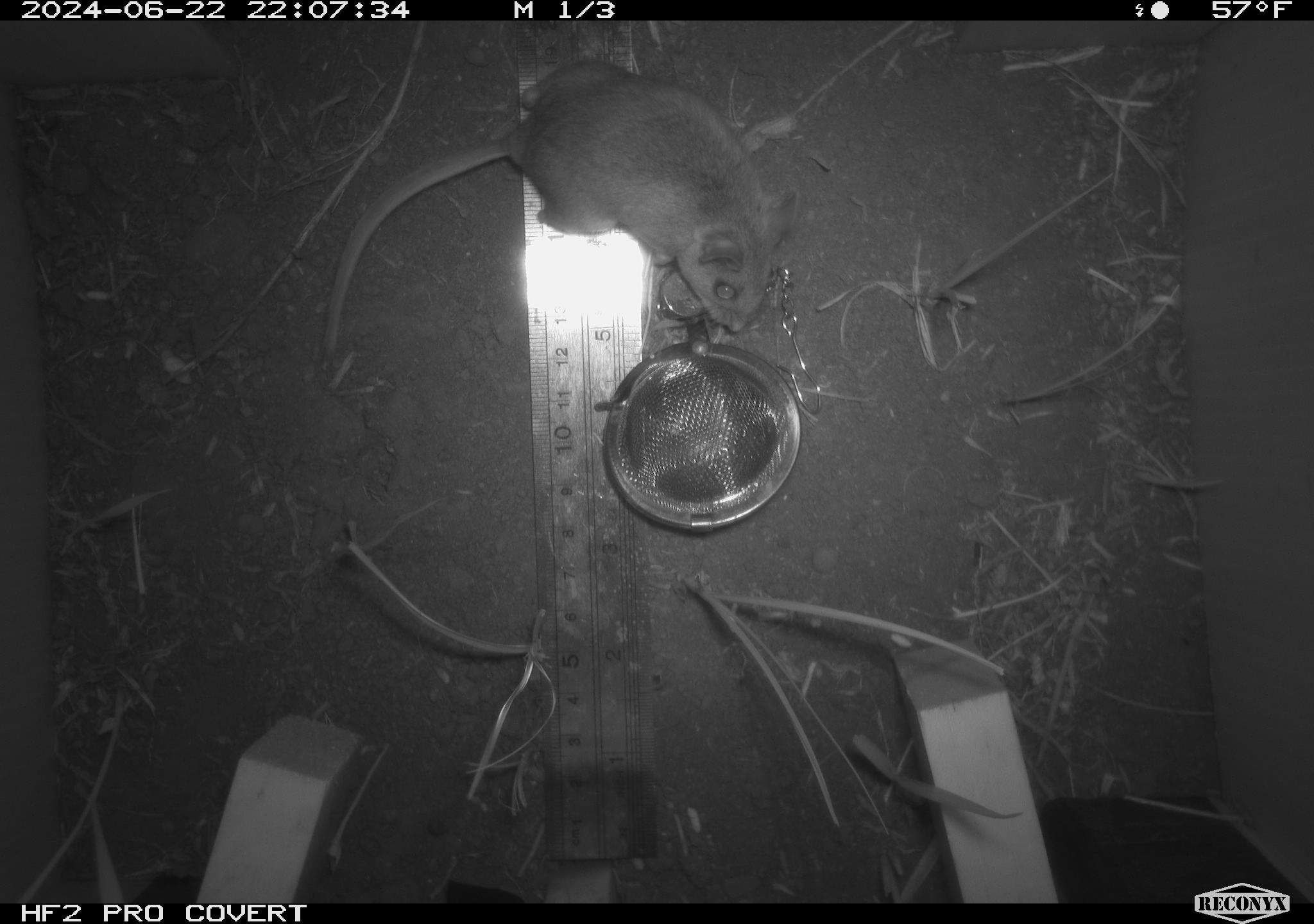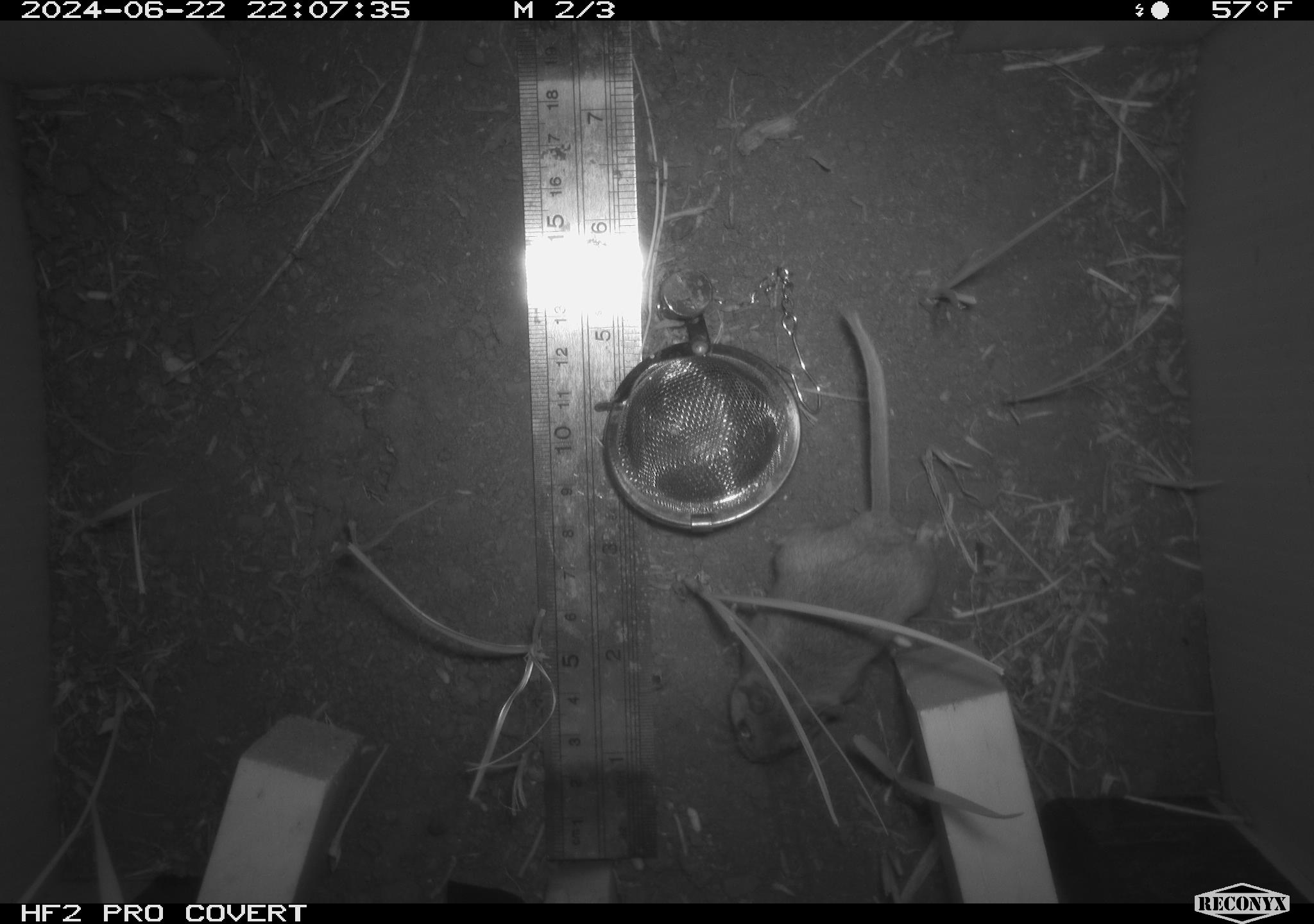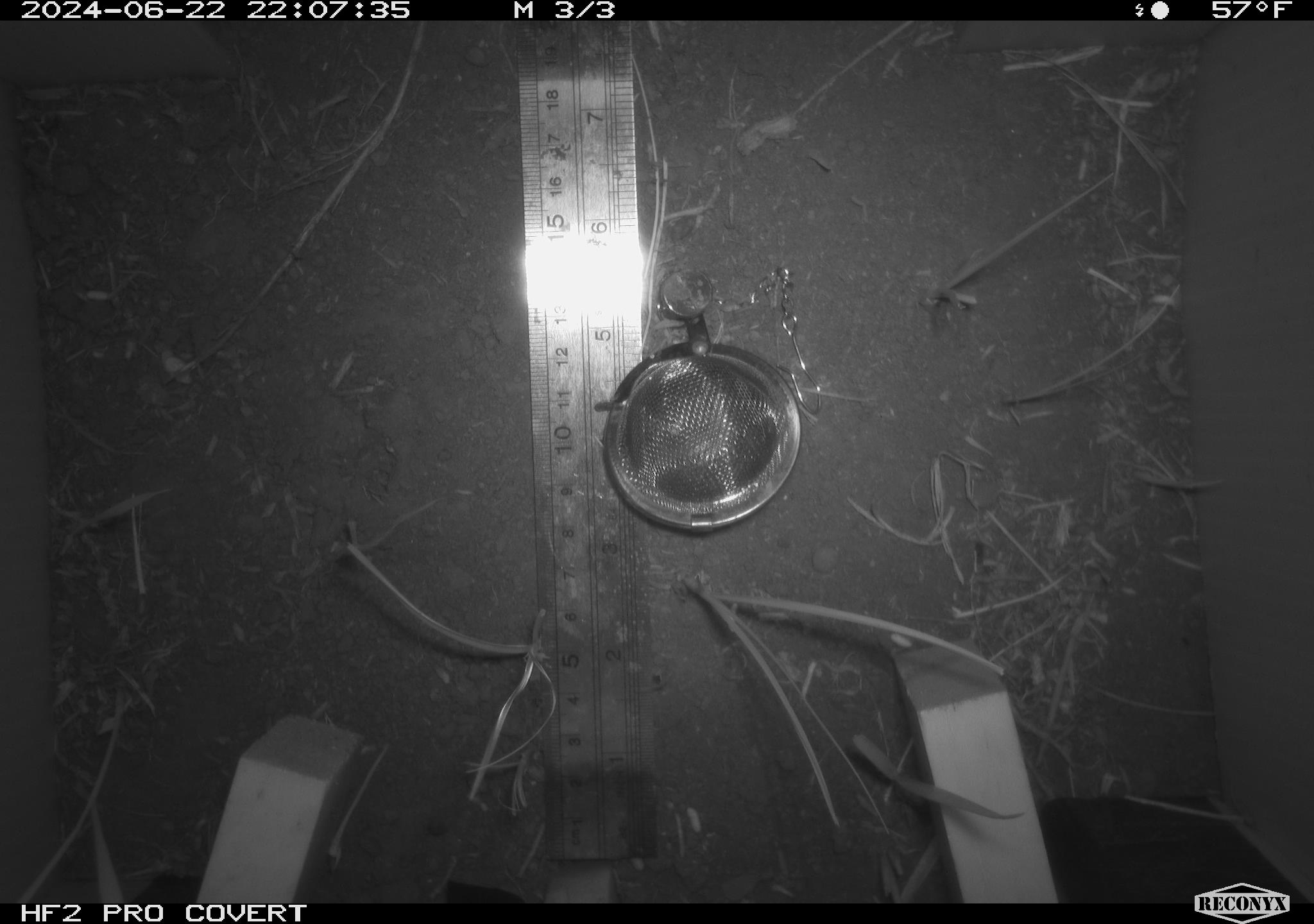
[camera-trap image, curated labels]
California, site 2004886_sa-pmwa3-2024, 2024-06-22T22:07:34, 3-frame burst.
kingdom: Animalia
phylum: Chordata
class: Mammalia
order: Rodentia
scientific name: Rodentia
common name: mouse species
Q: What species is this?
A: Mouse species (Rodentia).